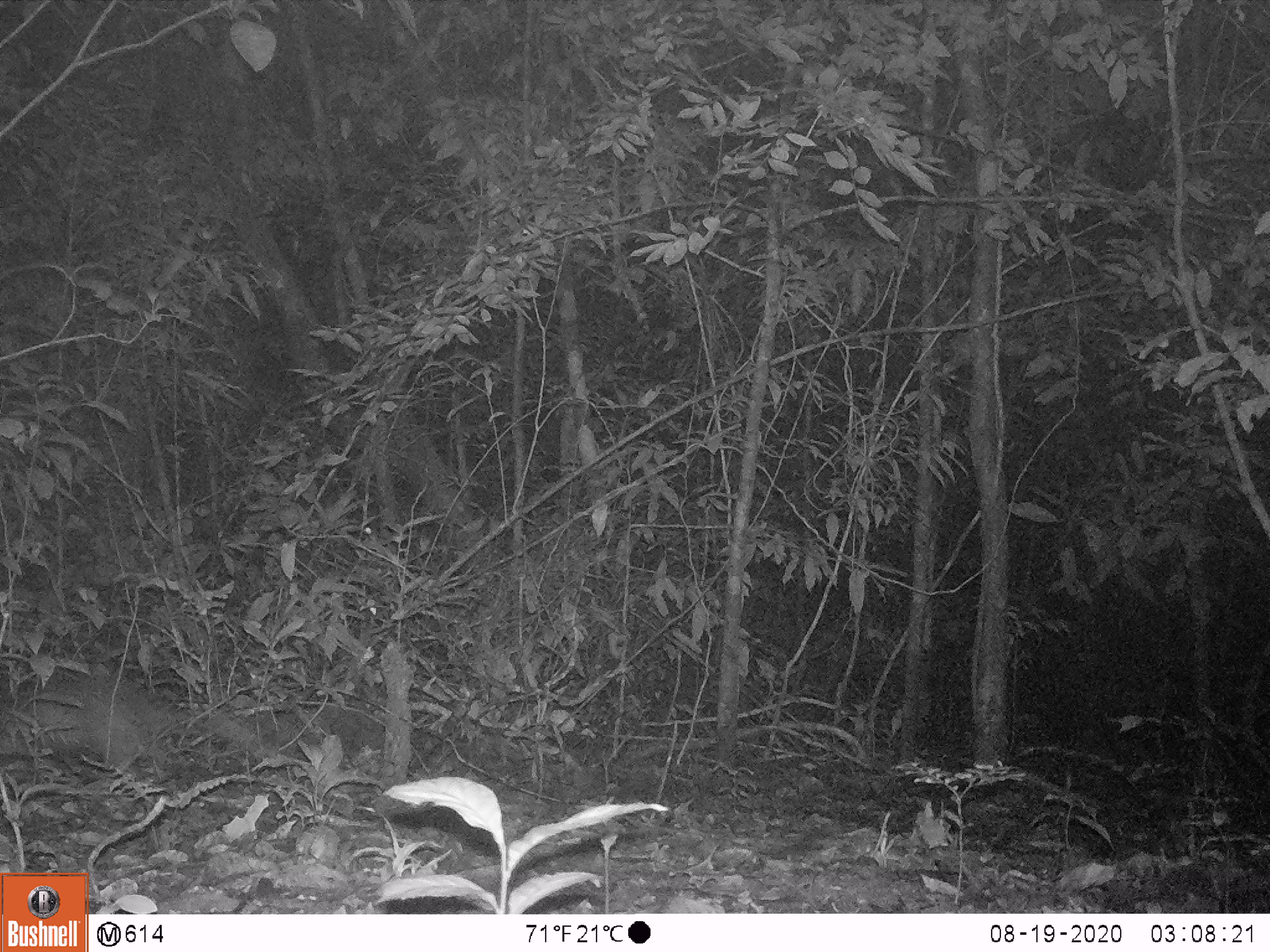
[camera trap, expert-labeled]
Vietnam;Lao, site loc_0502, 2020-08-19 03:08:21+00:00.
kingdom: Animalia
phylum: Chordata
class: Mammalia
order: Rodentia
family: Hystricidae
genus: Atherurus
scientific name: Atherurus macrourus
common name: asiatic brush-tailed porcupine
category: asiatic brush tailed porcupine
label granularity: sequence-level